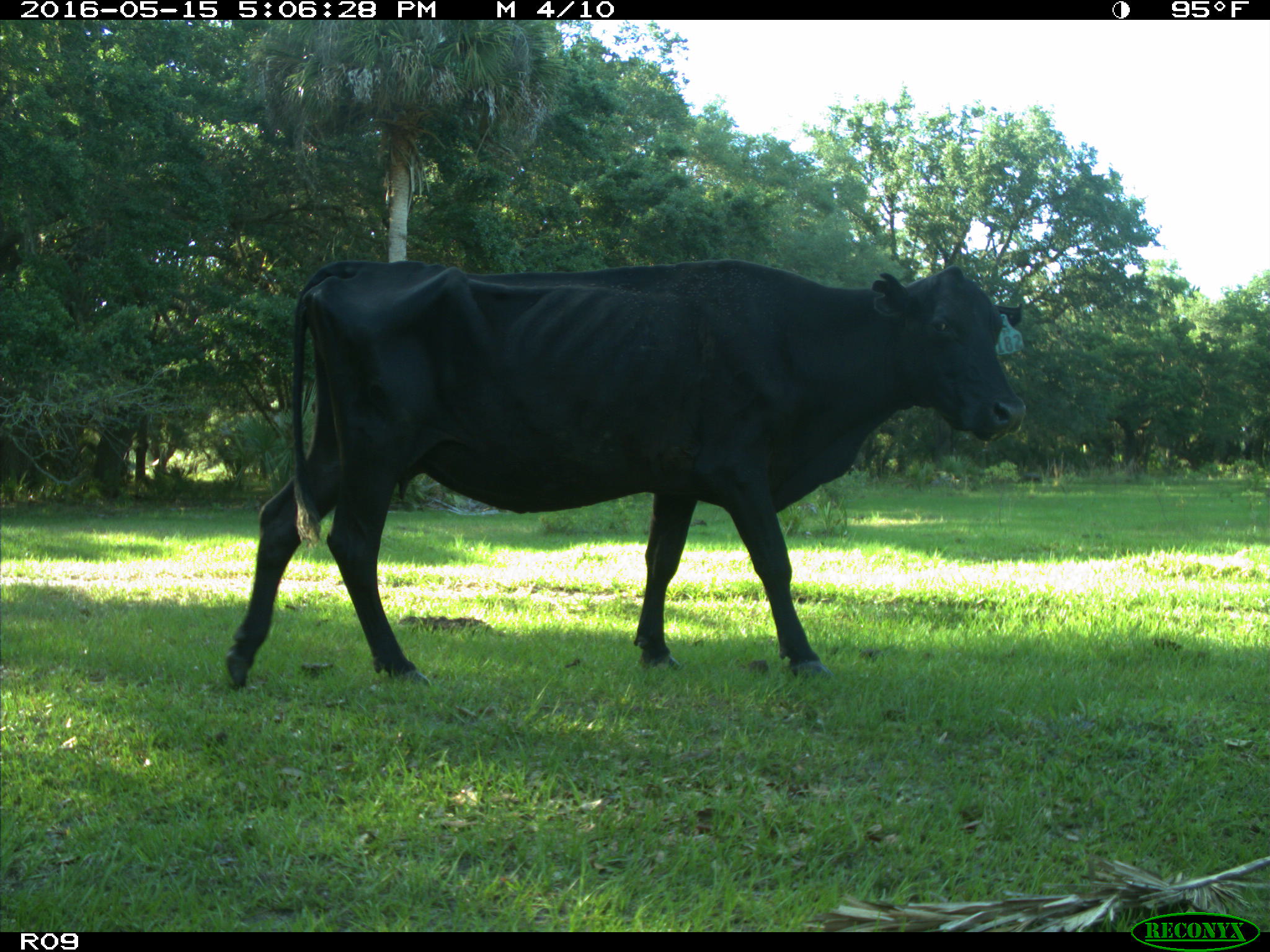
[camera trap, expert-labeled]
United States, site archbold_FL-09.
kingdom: Animalia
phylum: Chordata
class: Mammalia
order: Artiodactyla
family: Bovidae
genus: Bos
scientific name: Bos taurus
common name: domestic cow